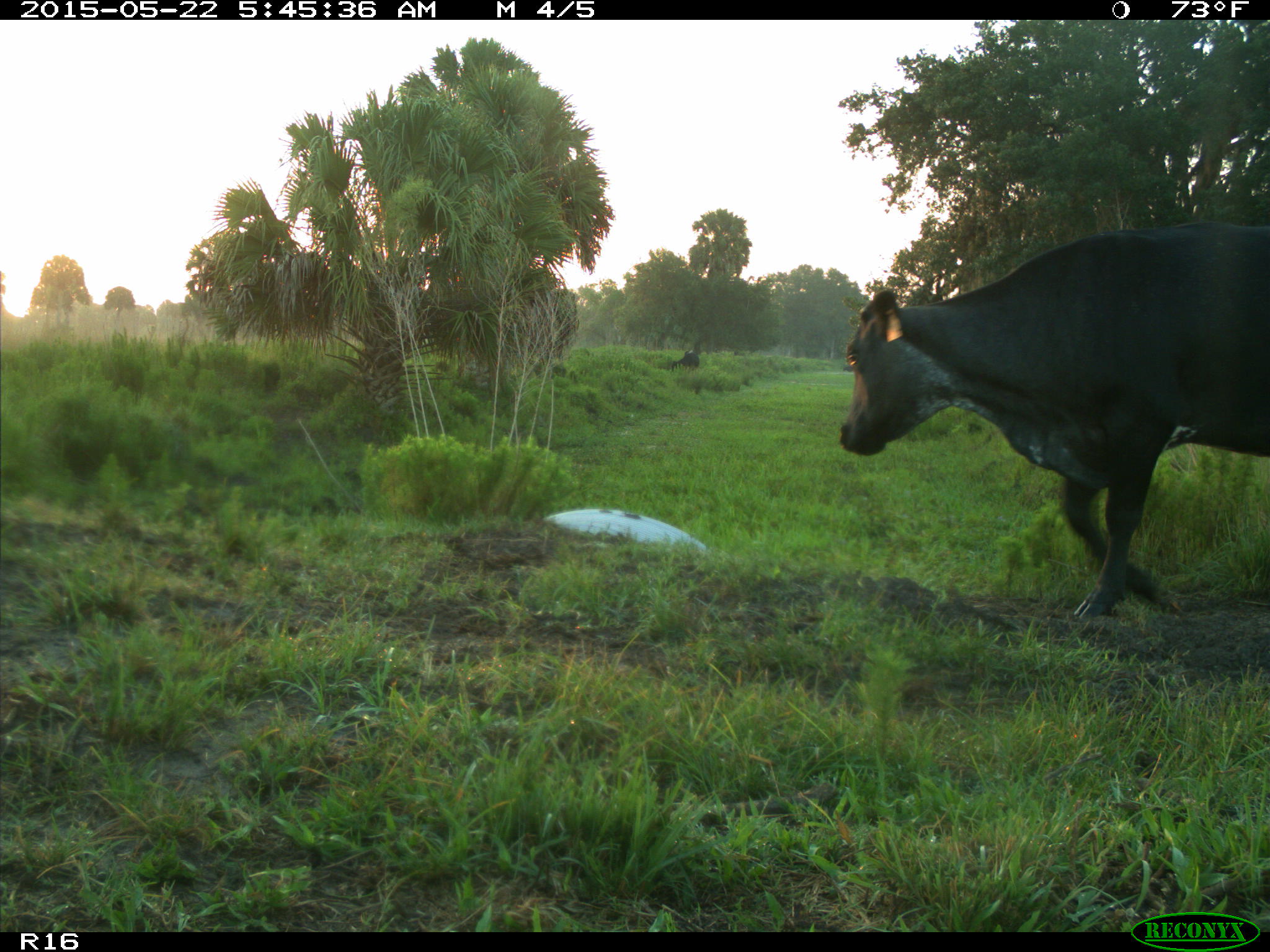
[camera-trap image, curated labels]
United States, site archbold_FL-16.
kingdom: Animalia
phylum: Chordata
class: Mammalia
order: Artiodactyla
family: Bovidae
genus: Bos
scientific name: Bos taurus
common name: domestic cow